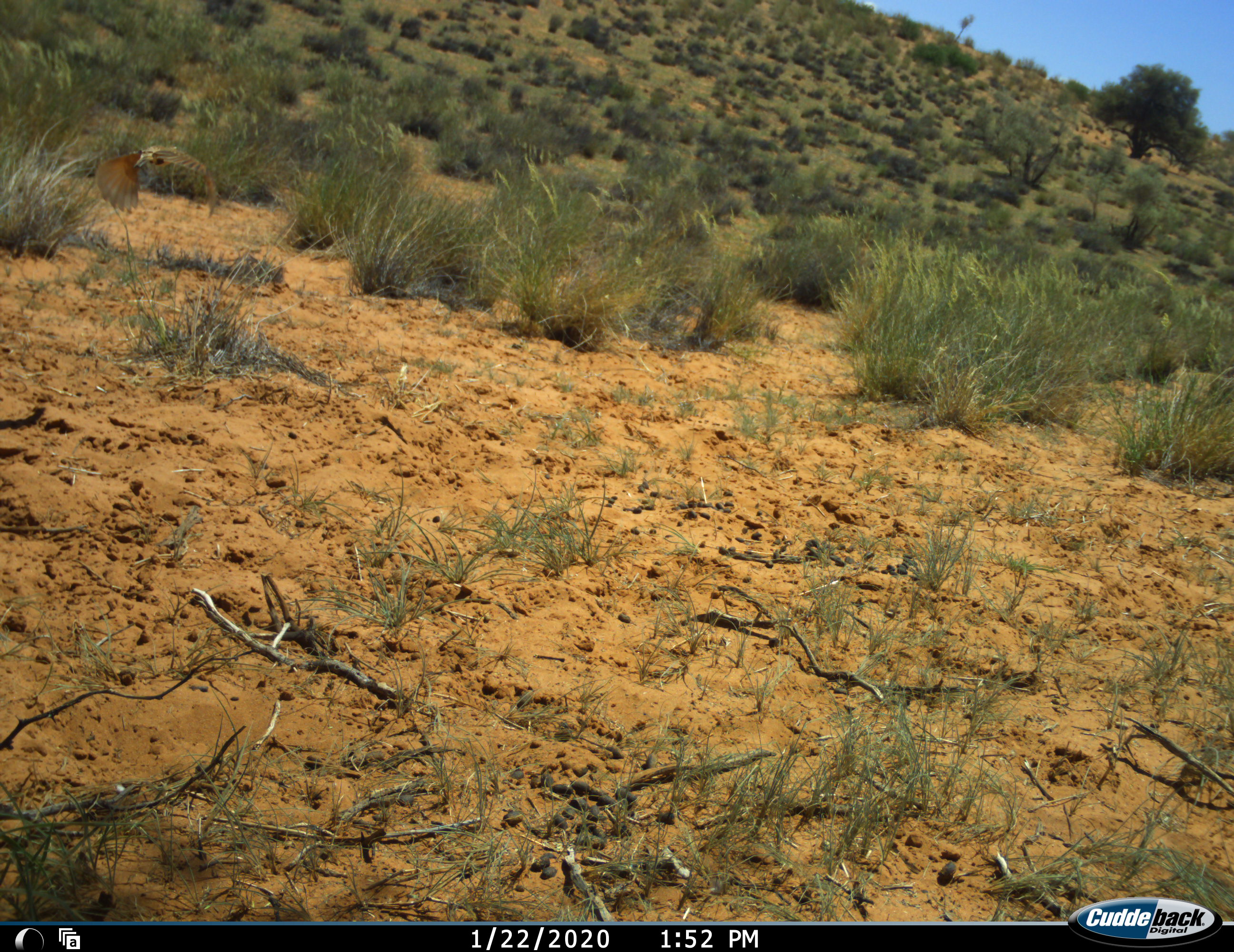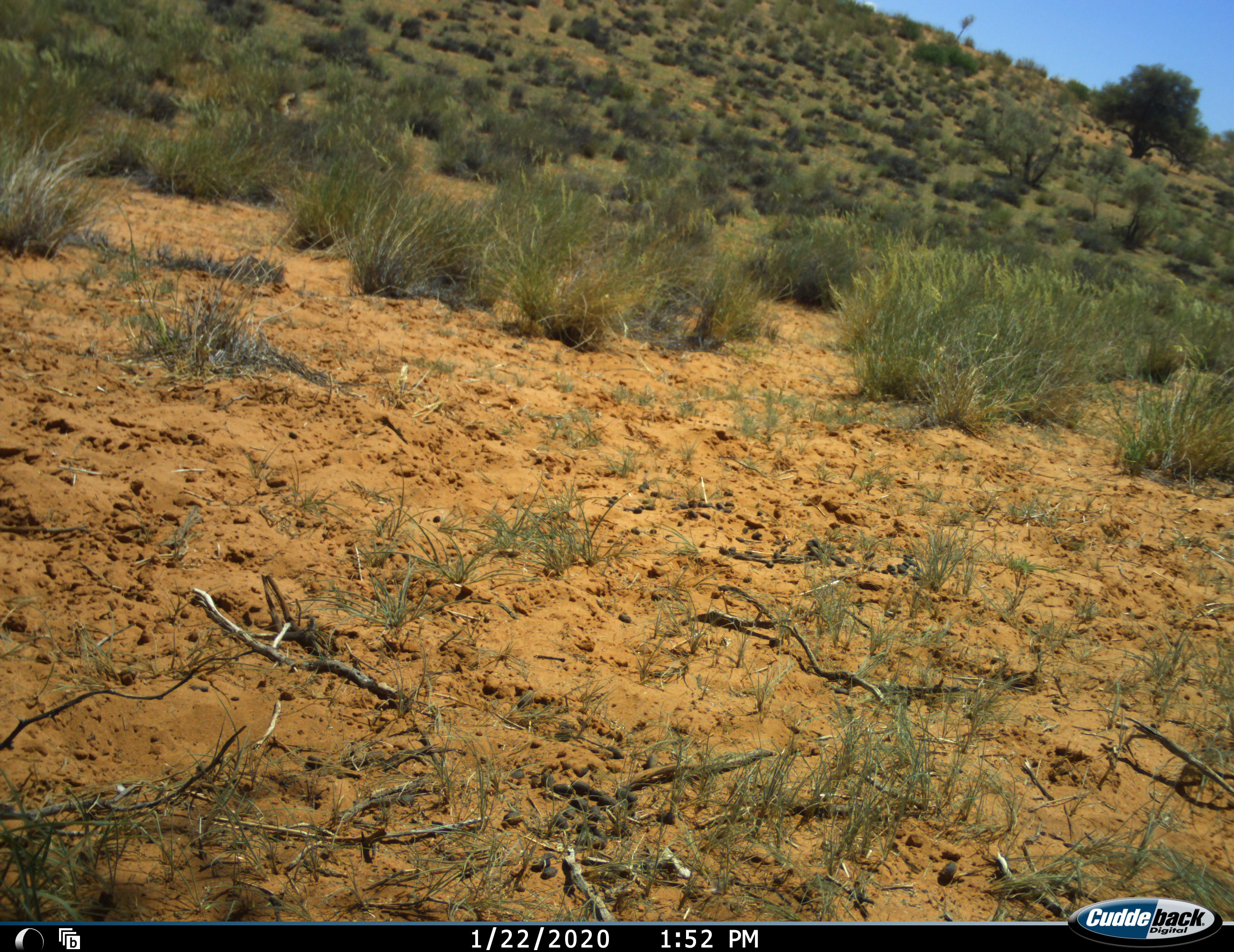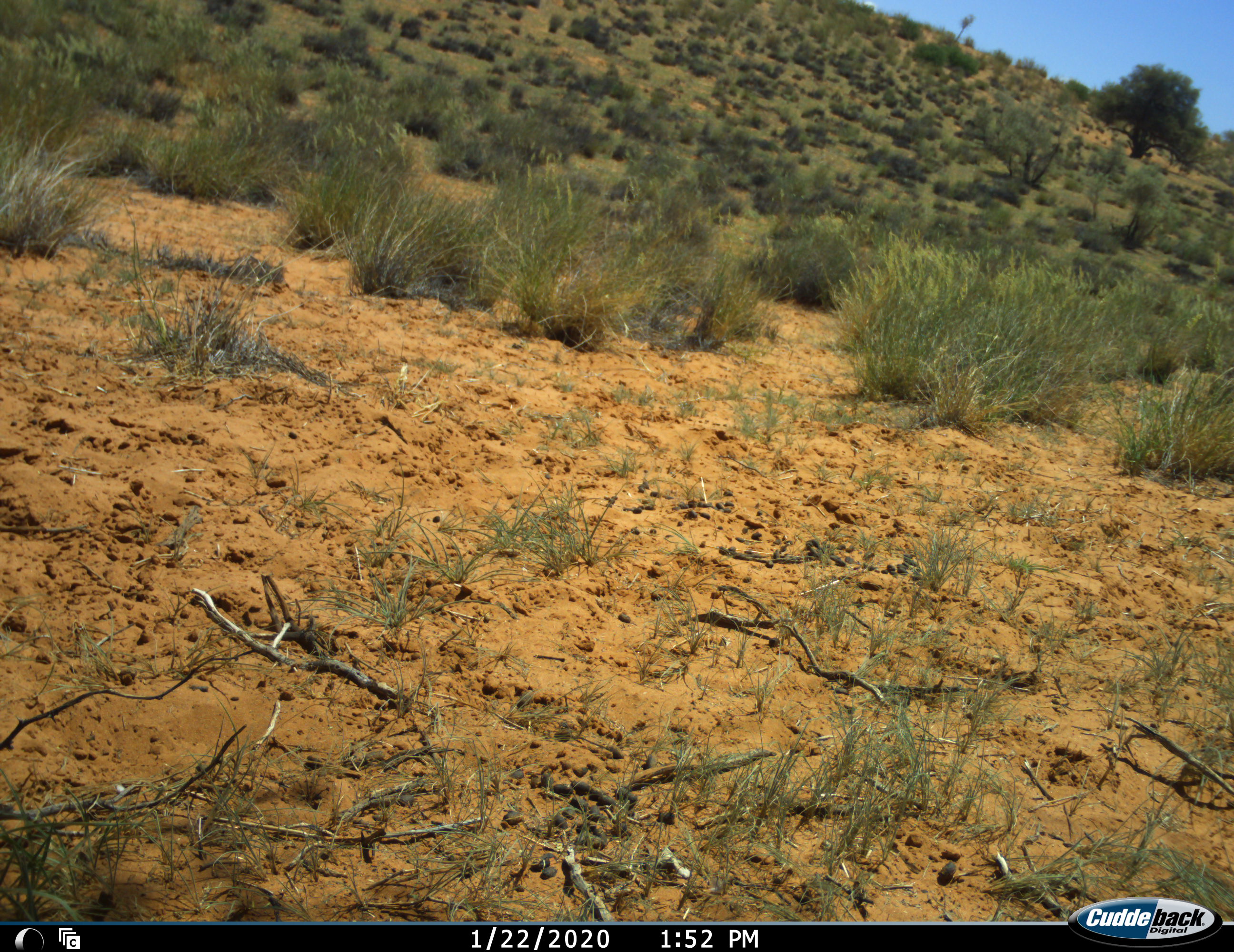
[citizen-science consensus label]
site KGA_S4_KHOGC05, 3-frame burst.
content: unidentified animal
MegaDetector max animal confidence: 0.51